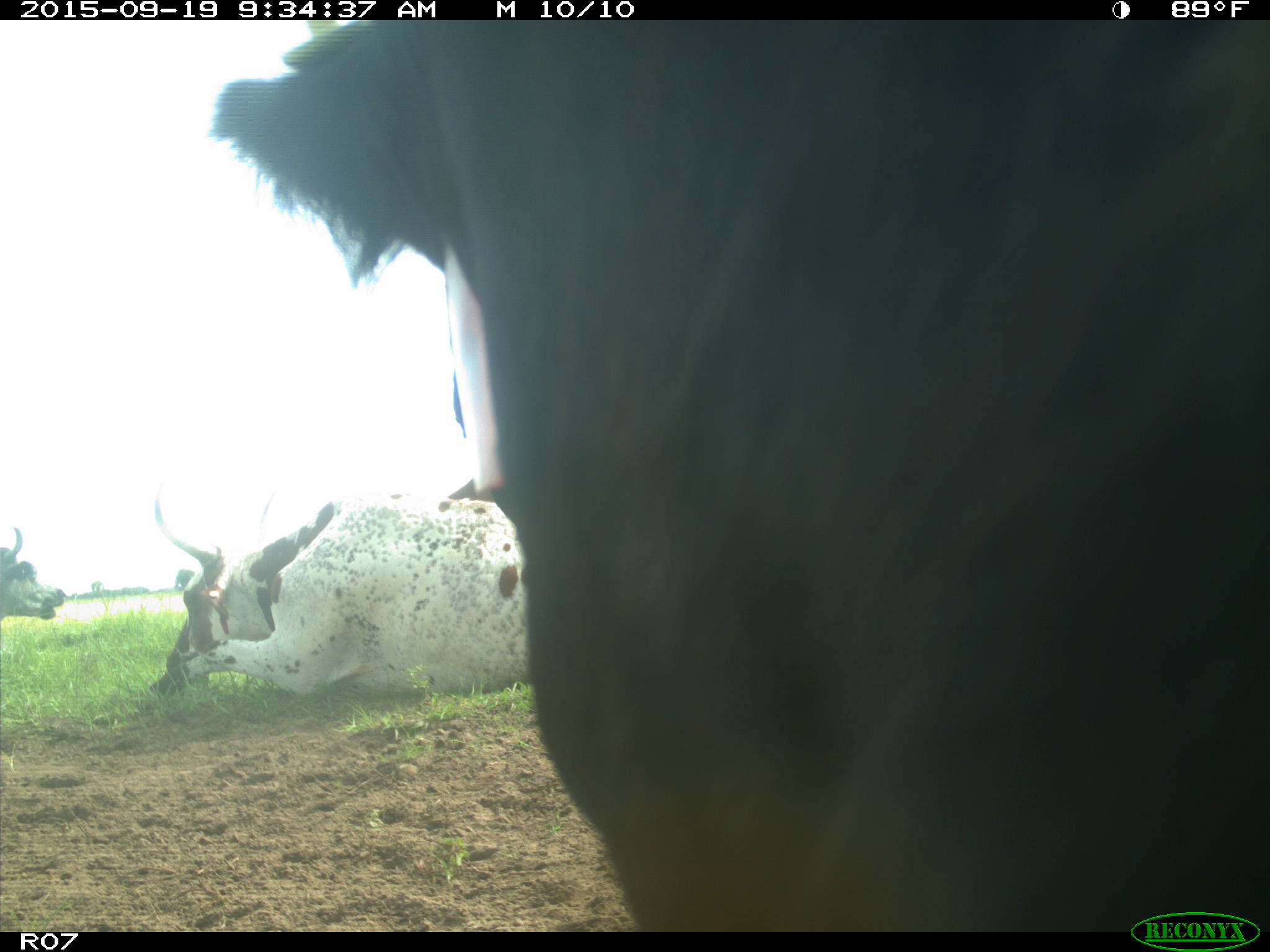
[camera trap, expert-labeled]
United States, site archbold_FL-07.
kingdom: Animalia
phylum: Chordata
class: Mammalia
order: Artiodactyla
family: Bovidae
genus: Bos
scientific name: Bos taurus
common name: domestic cow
Bos taurus (domestic cow).